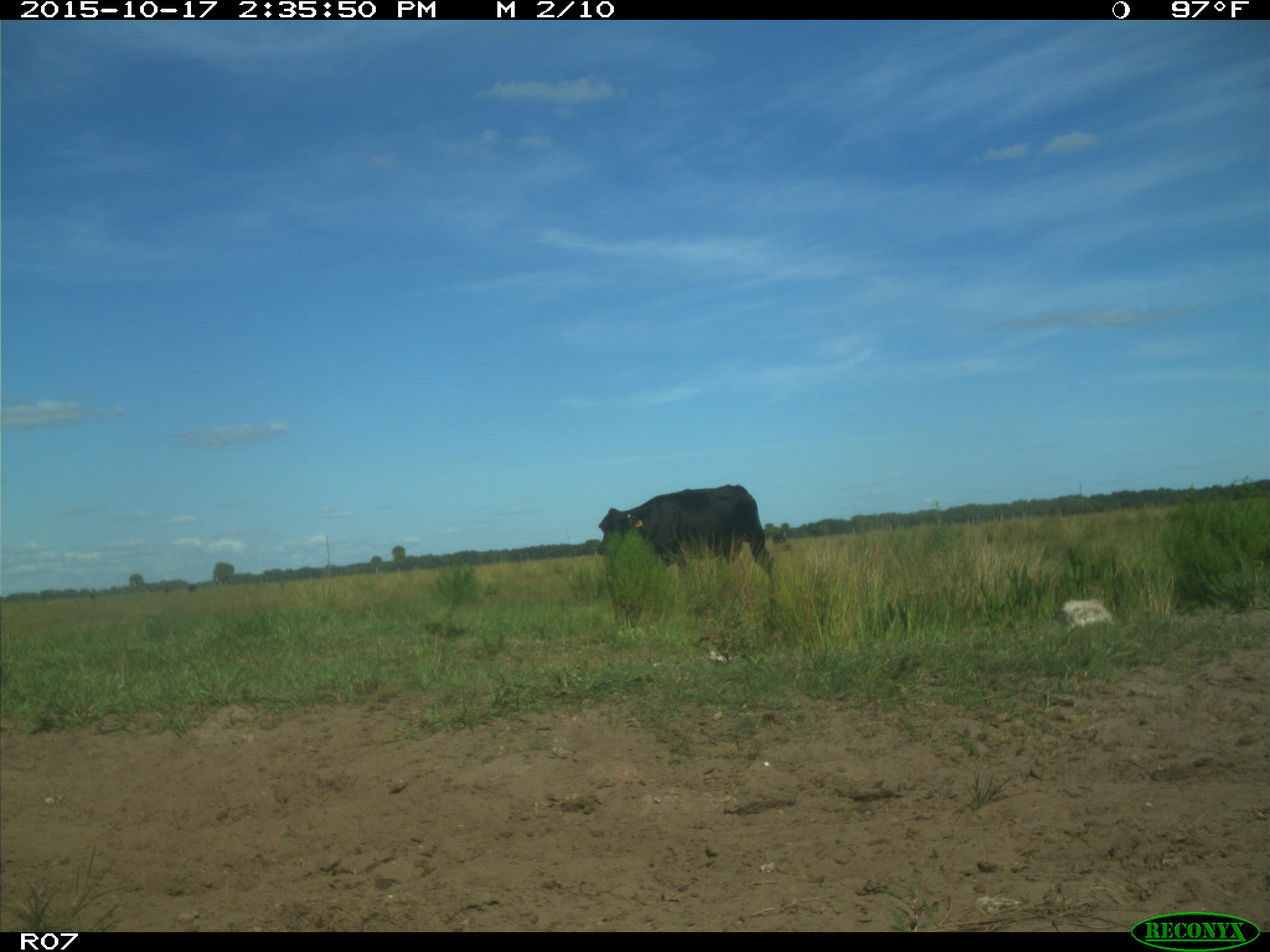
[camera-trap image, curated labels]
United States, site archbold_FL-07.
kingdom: Animalia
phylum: Chordata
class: Mammalia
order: Artiodactyla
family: Bovidae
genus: Bos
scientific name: Bos taurus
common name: domestic cow